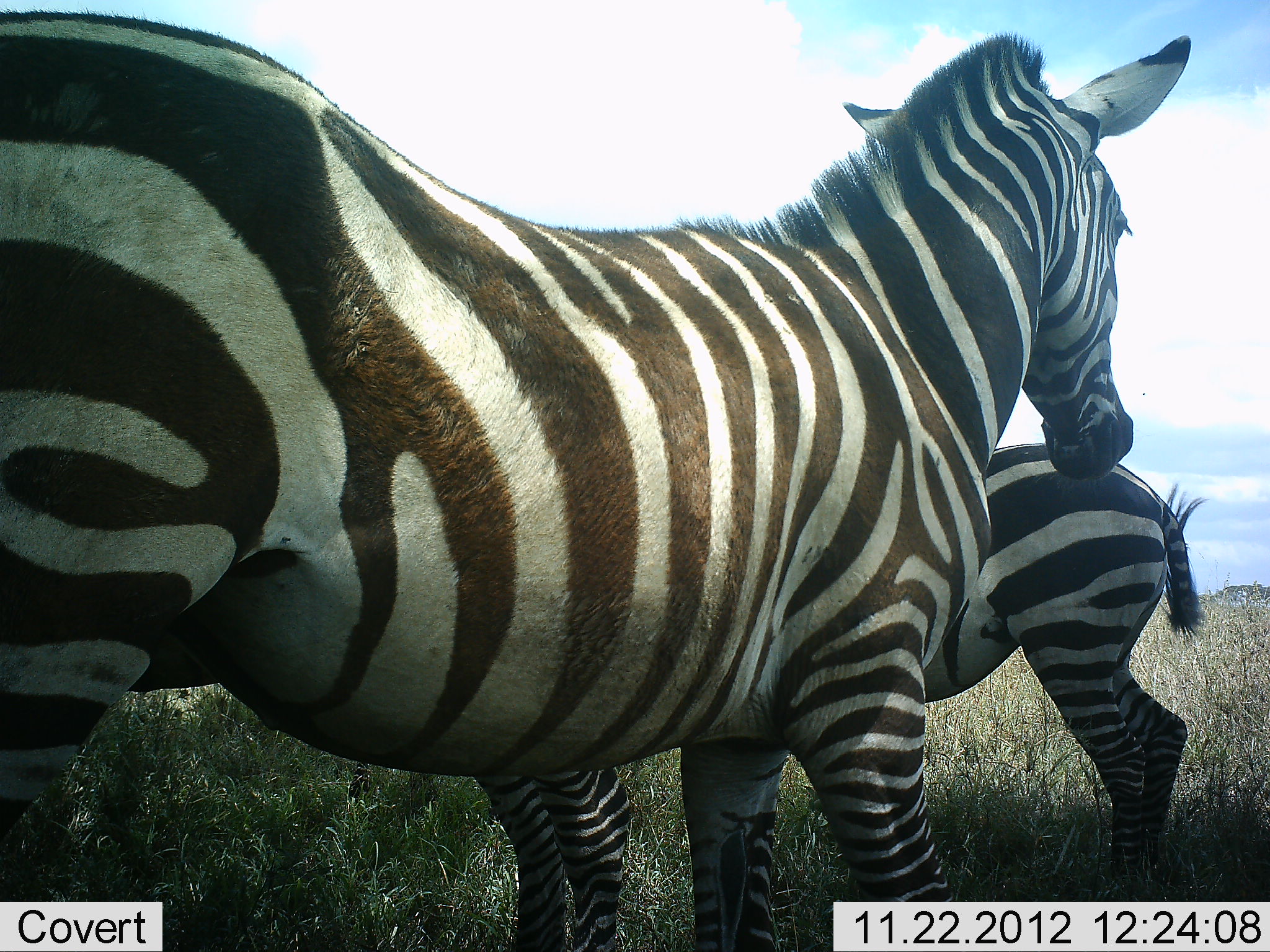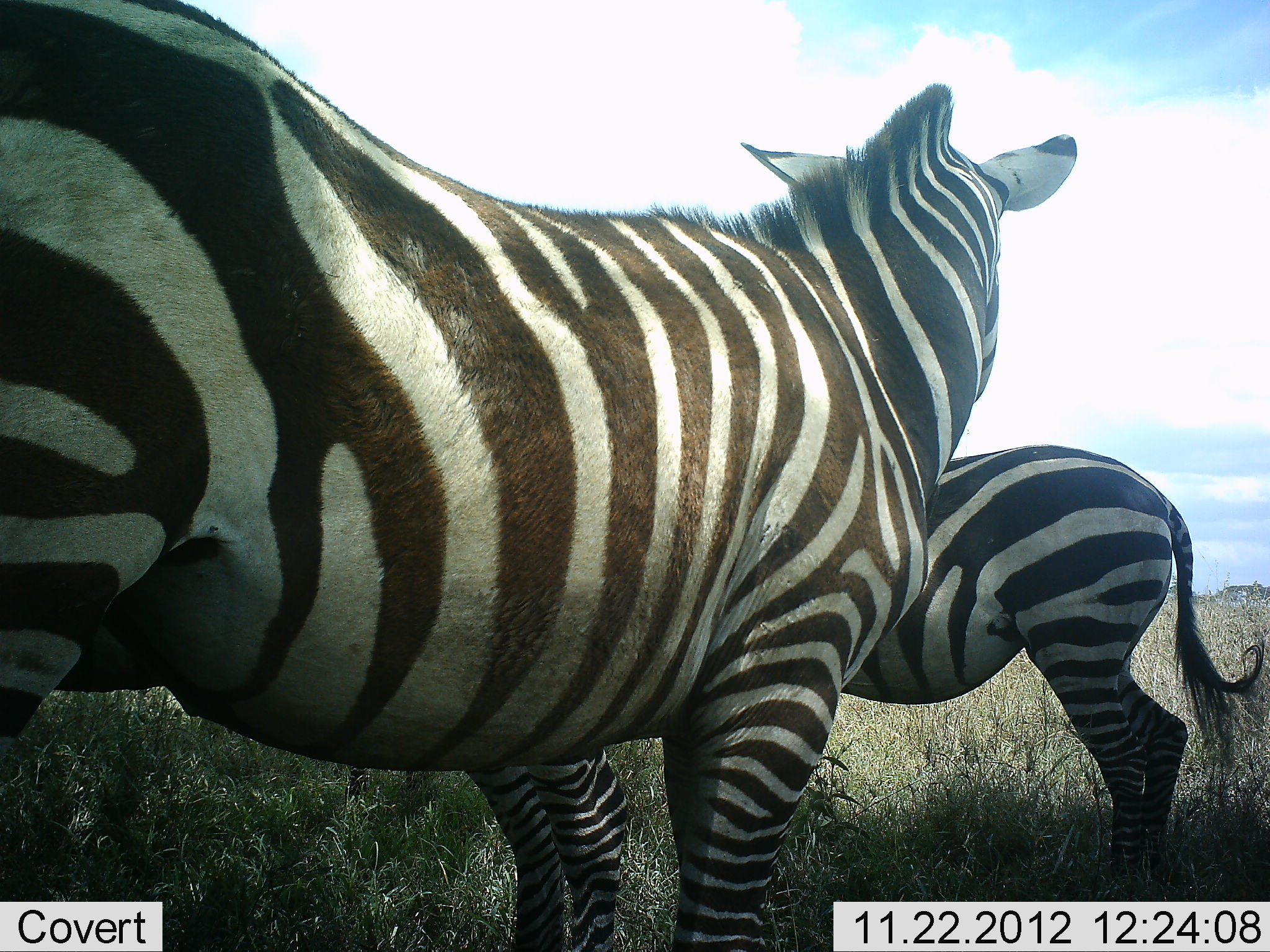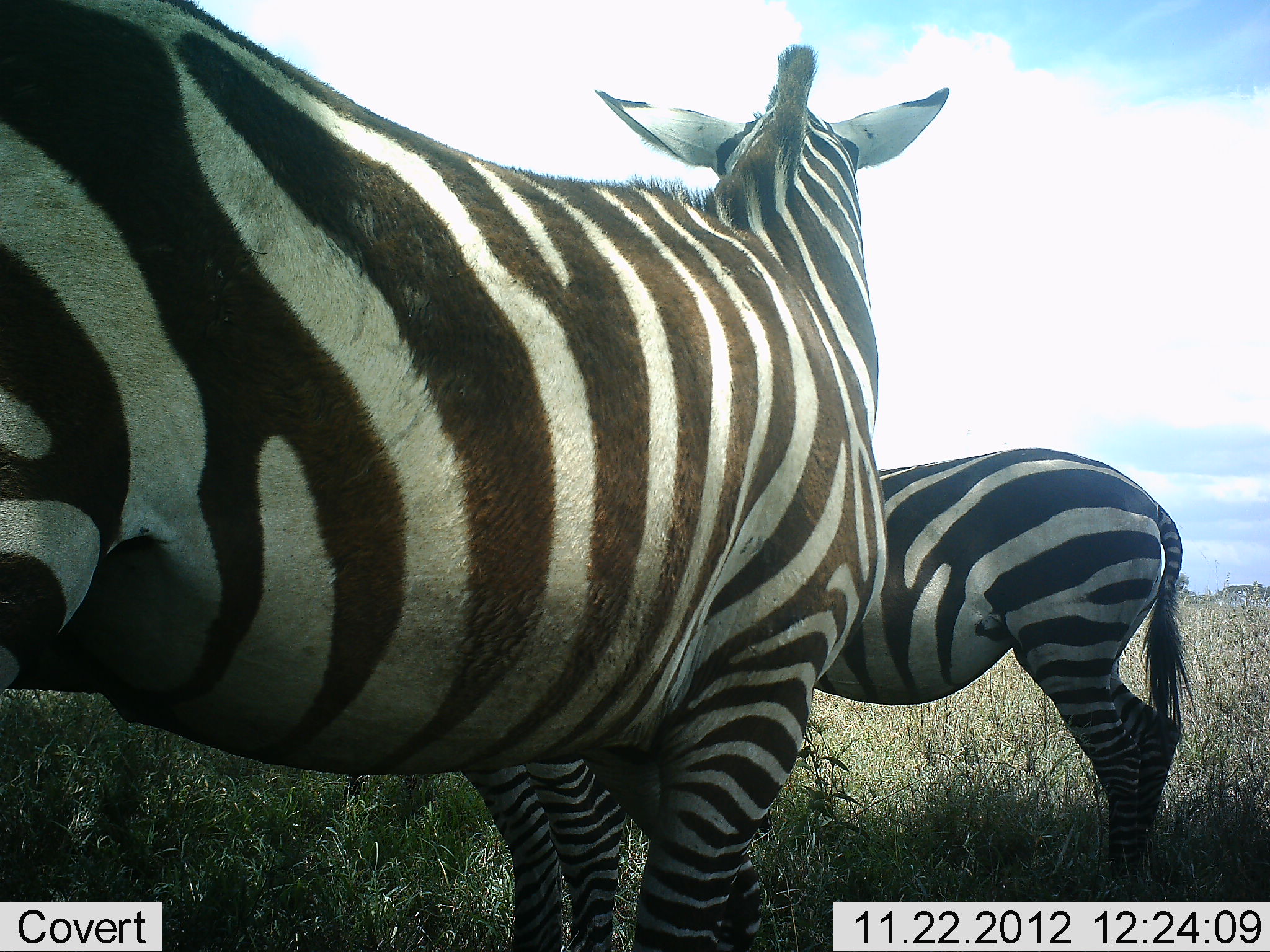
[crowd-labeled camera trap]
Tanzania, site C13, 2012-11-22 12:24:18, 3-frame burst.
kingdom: Animalia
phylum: Chordata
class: Mammalia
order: Perissodactyla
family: Equidae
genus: Equus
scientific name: Equus quagga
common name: plains zebra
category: zebra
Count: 2.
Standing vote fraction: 80%.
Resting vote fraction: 10%.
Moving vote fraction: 10%.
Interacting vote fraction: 10%.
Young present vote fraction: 20%.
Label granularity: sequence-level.